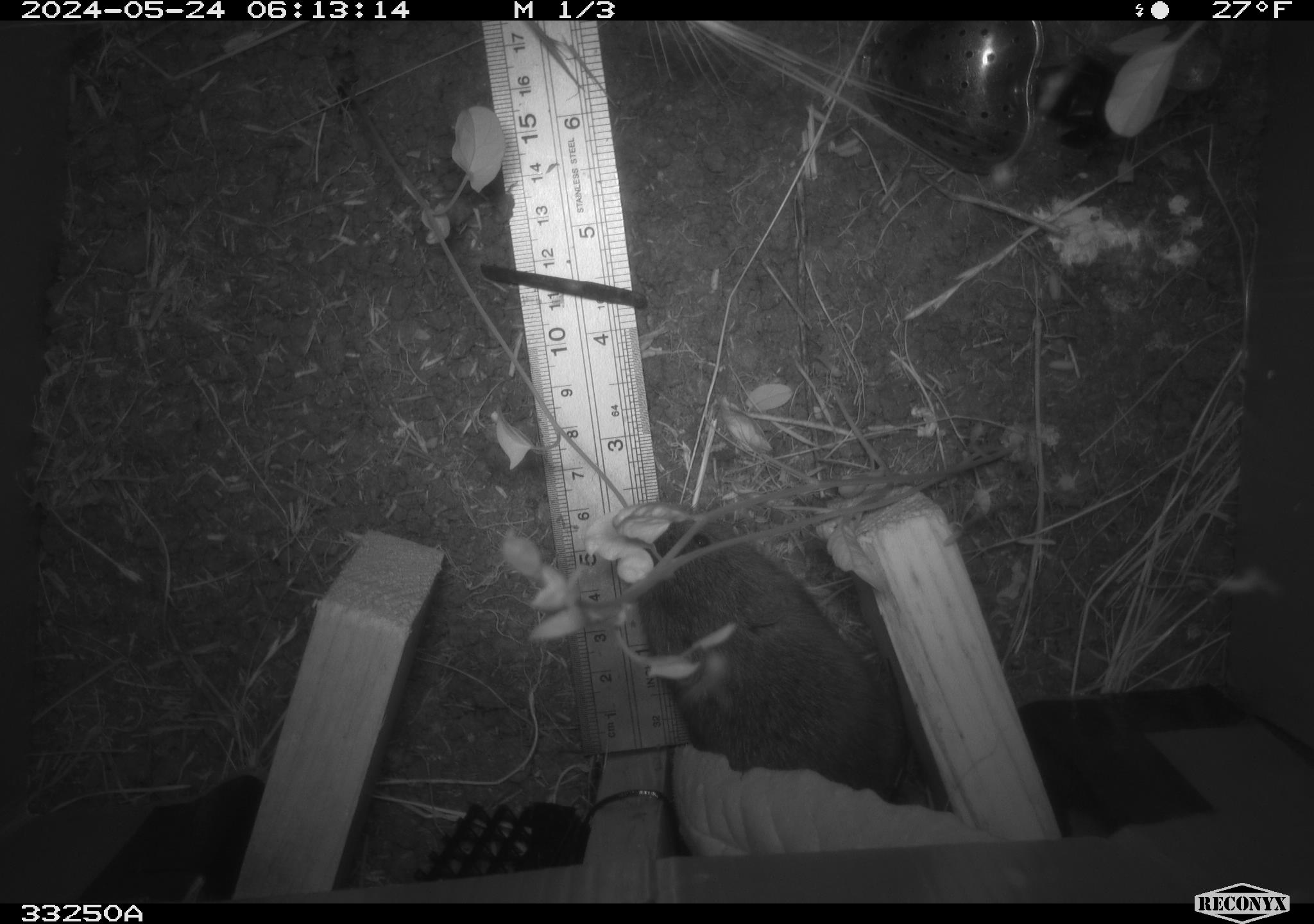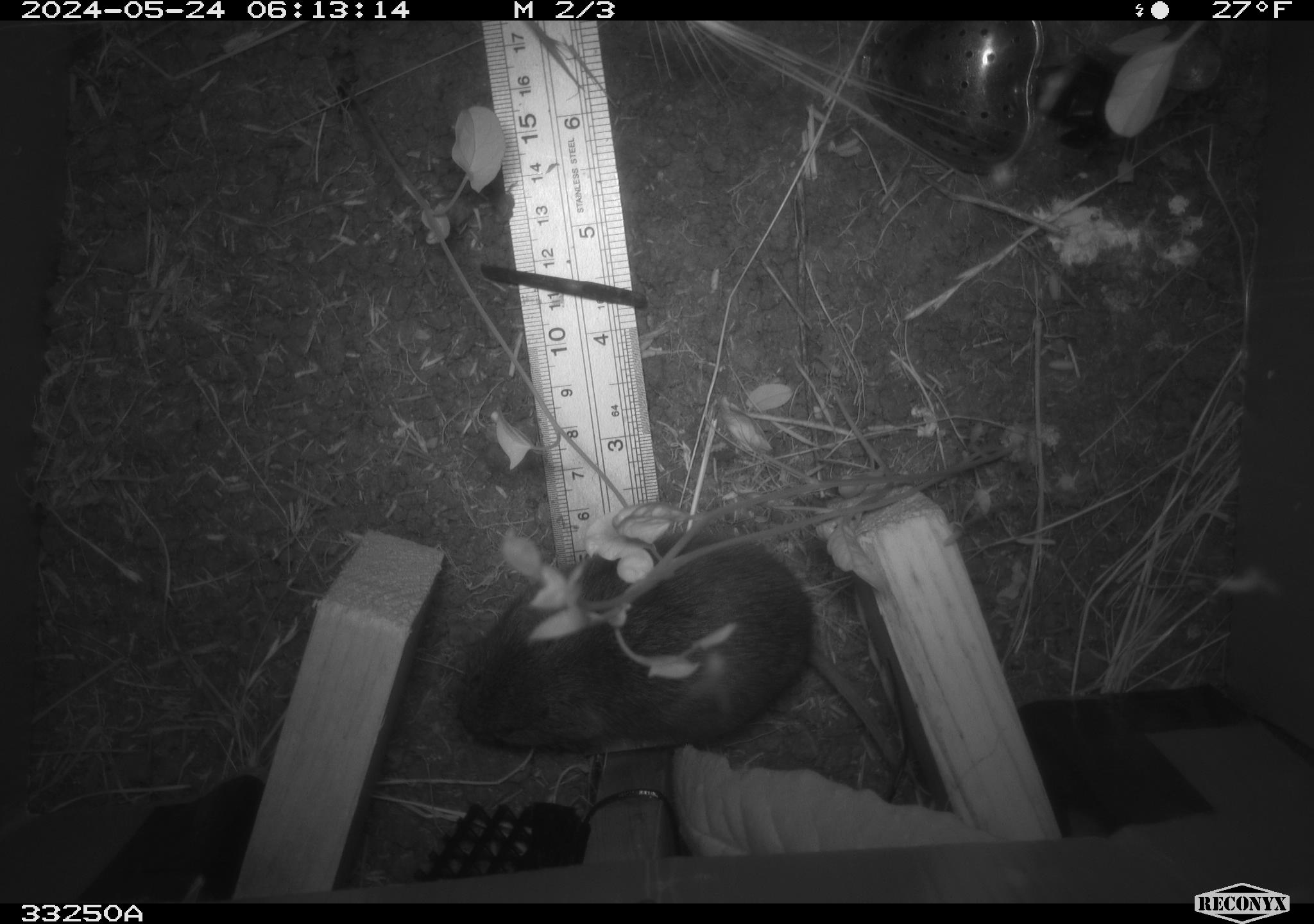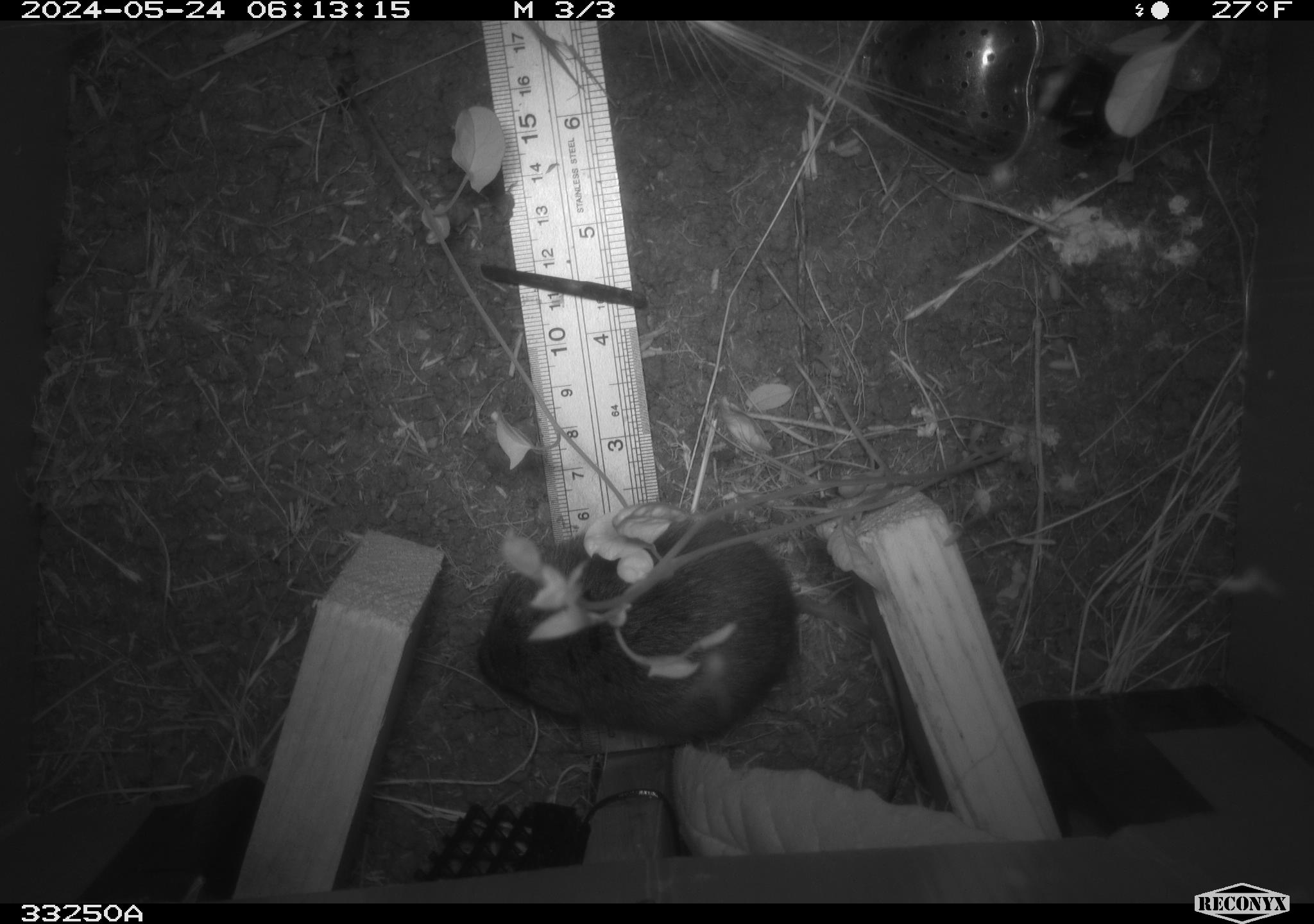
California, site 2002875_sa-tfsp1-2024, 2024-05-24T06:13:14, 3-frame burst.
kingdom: Animalia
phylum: Chordata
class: Mammalia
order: Rodentia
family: Cricetidae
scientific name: Arvicolinae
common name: voles, lemmings, and muskrats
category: arvicolinae subfamily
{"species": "arvicolinae subfamily (voles, lemmings, and muskrats) (Arvicolinae)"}